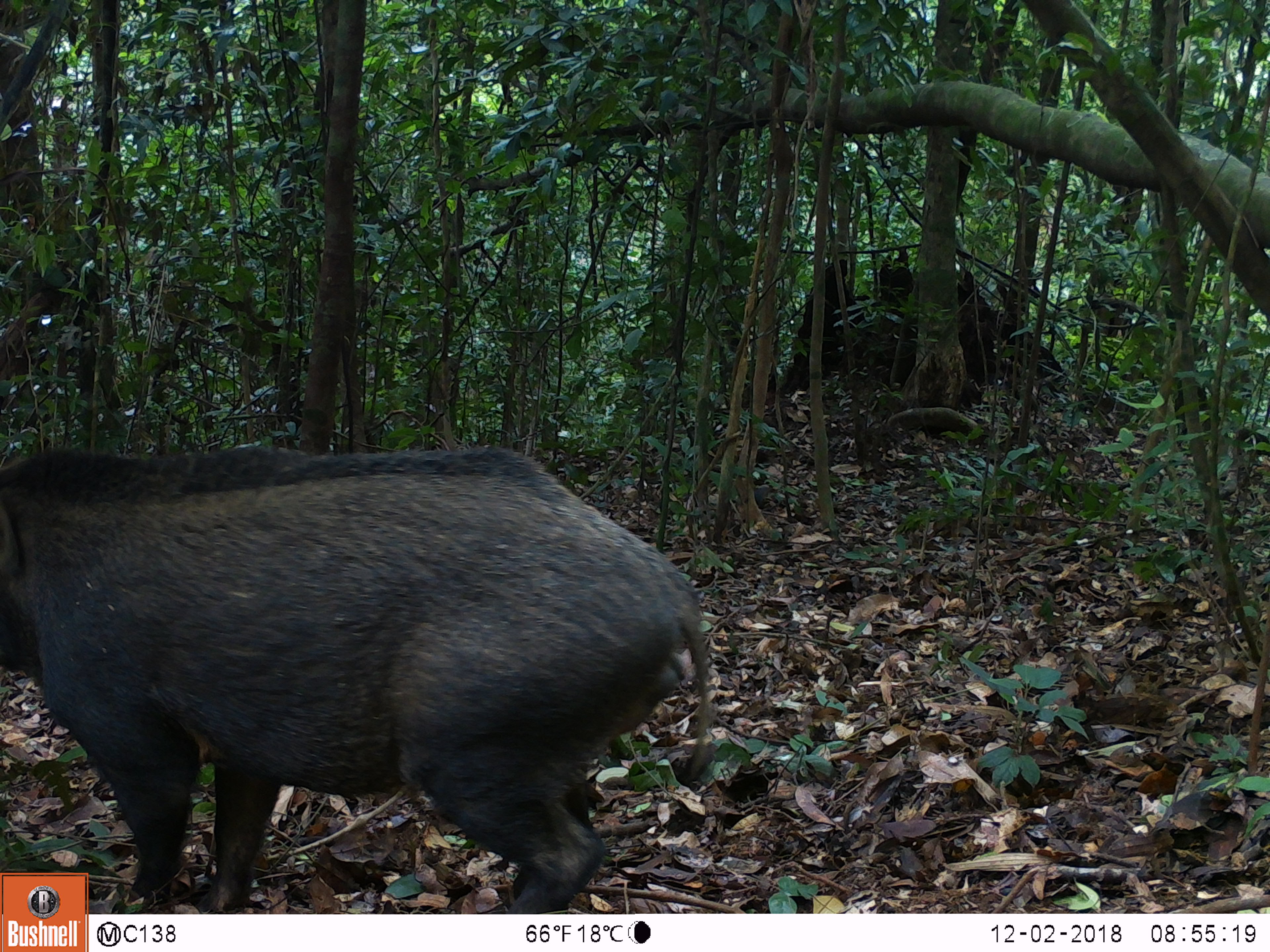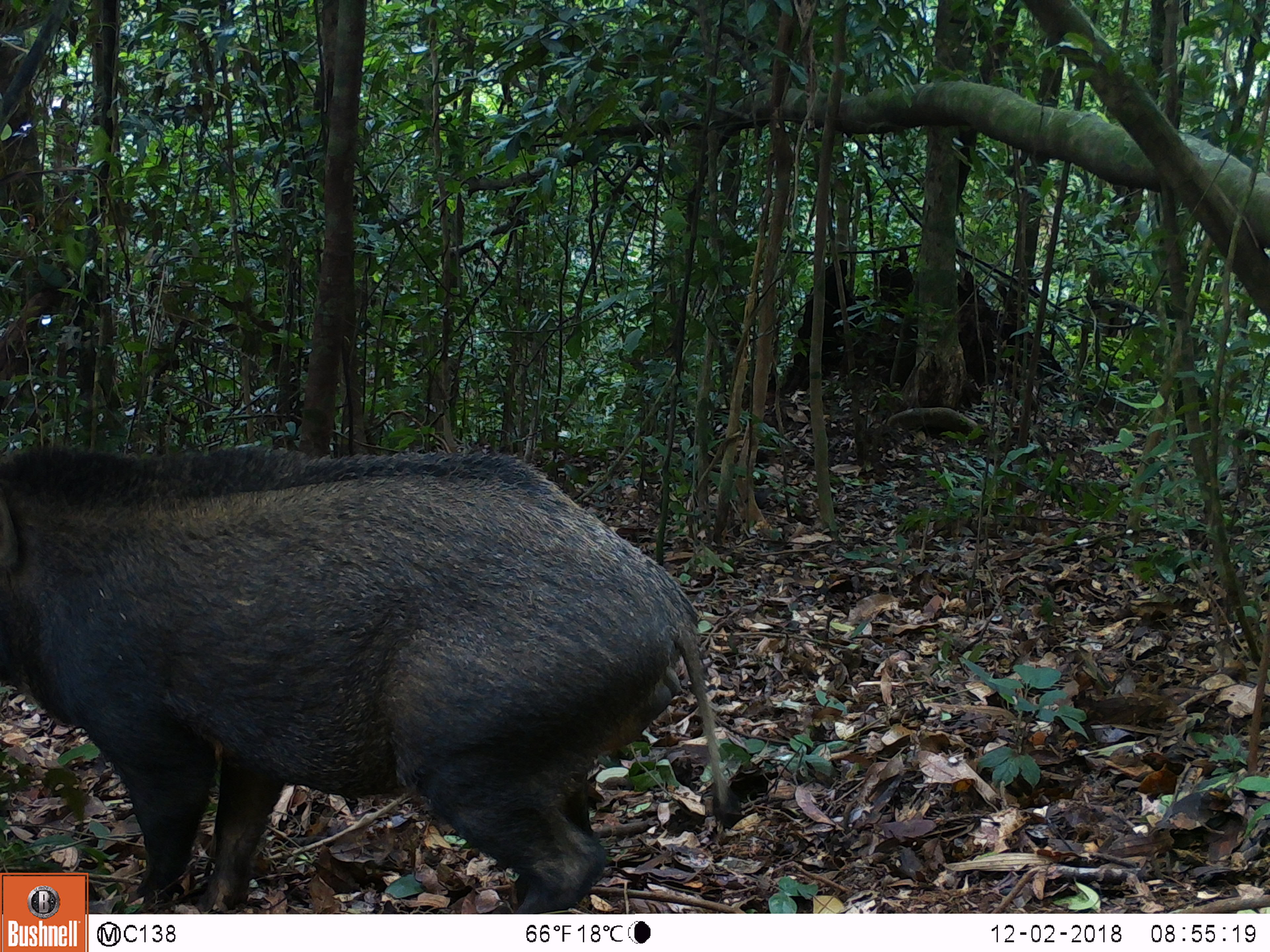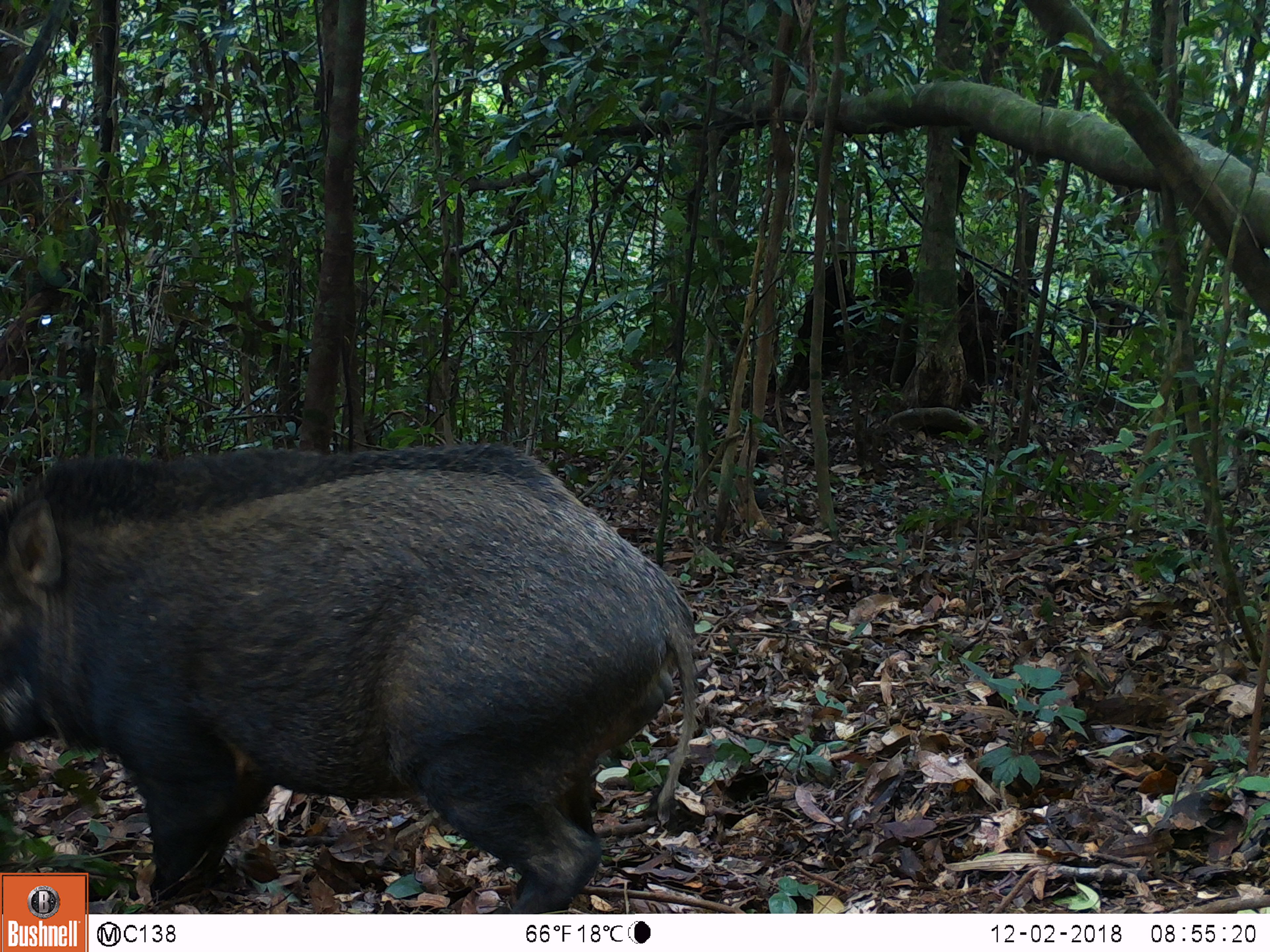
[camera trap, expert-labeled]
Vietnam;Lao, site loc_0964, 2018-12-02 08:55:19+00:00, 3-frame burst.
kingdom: Animalia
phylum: Chordata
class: Mammalia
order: Artiodactyla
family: Suidae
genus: Sus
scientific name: Sus scrofa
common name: eurasian wild pig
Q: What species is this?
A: Eurasian wild pig (Sus scrofa).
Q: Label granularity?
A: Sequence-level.